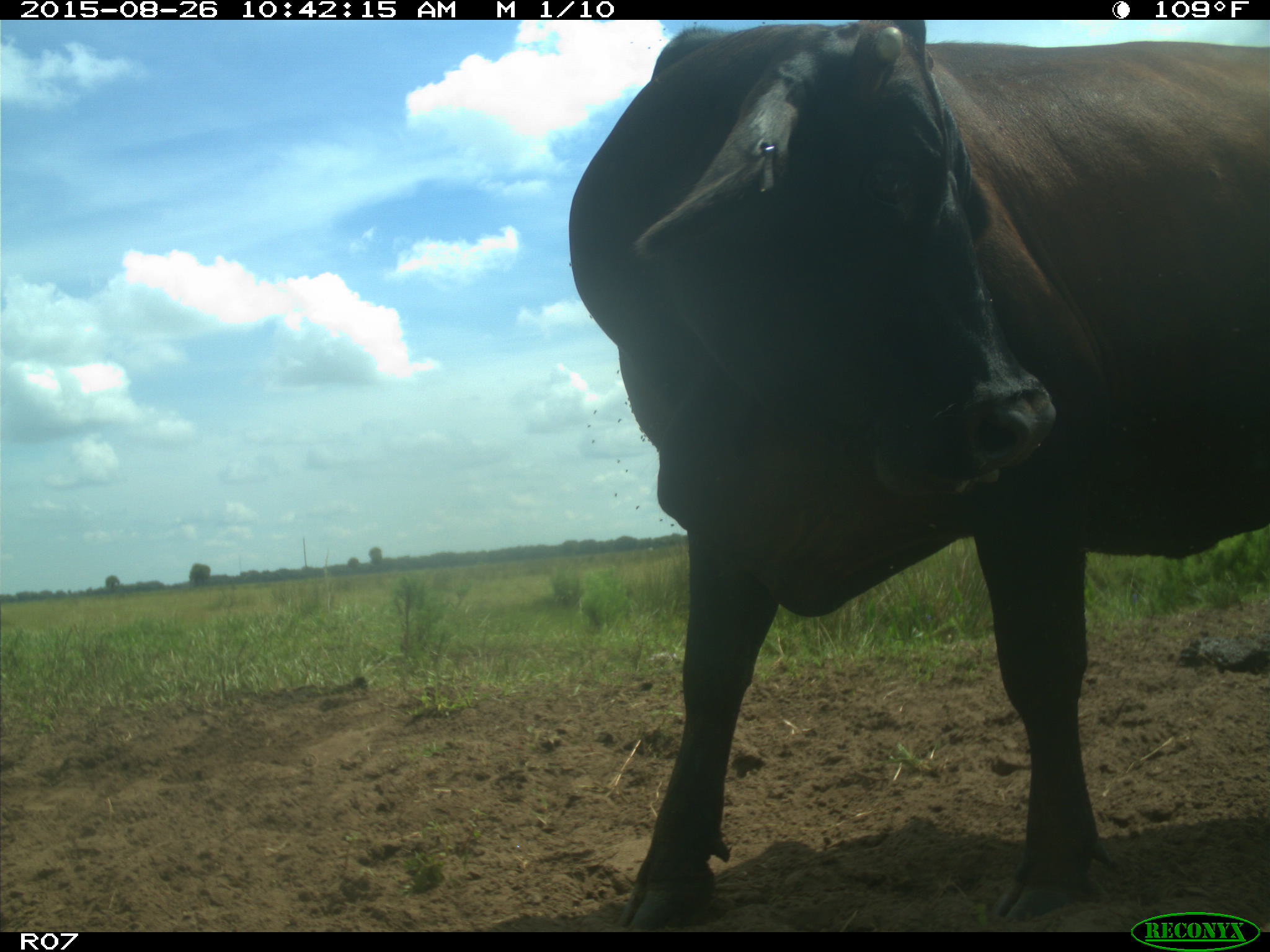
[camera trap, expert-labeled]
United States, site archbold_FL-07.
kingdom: Animalia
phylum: Chordata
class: Mammalia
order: Artiodactyla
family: Bovidae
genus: Bos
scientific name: Bos taurus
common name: domestic cow